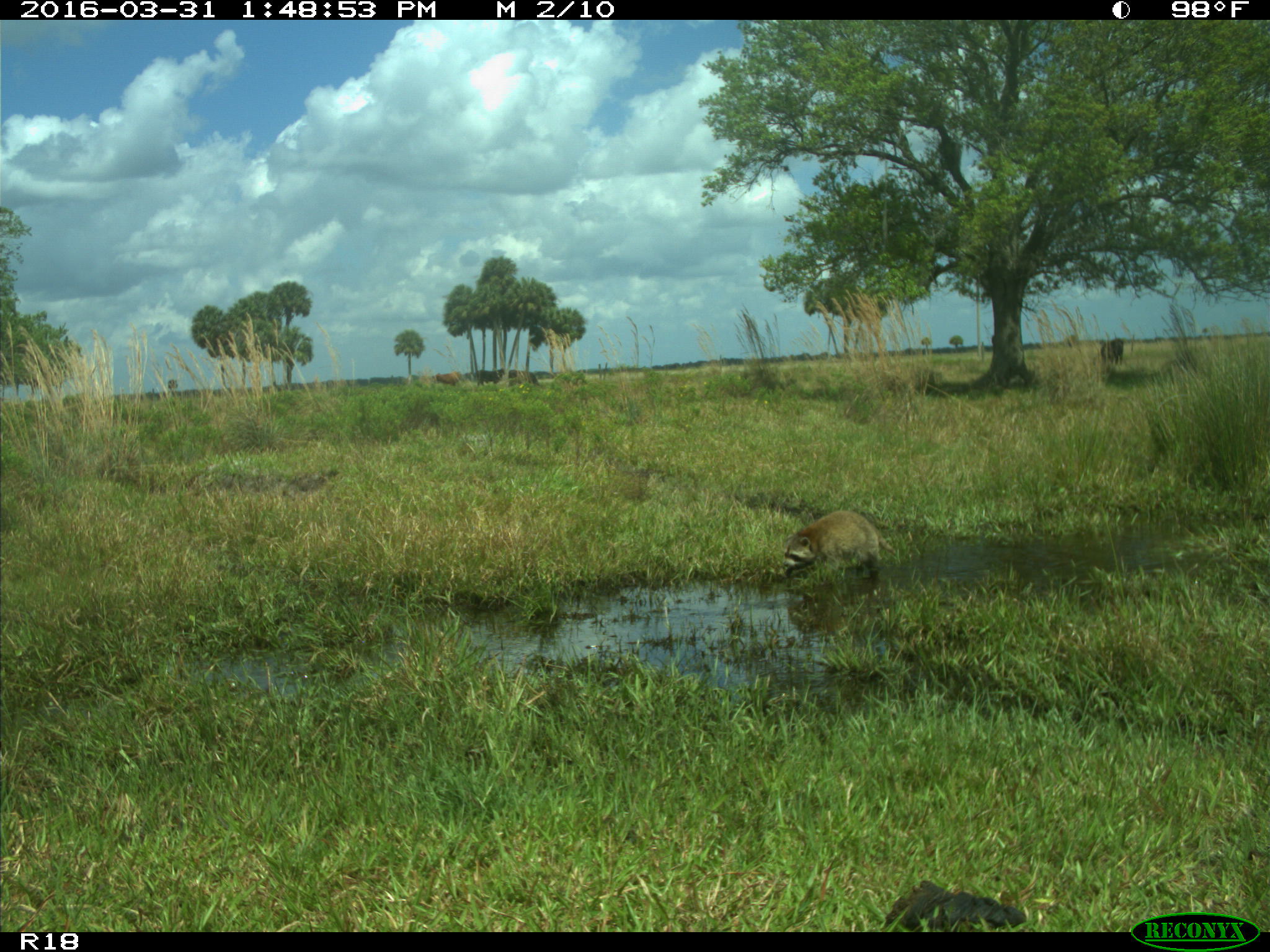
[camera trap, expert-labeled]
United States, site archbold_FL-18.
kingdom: Animalia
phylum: Chordata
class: Mammalia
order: Artiodactyla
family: Bovidae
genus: Bos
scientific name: Bos taurus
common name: domestic cow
Bos taurus (domestic cow).